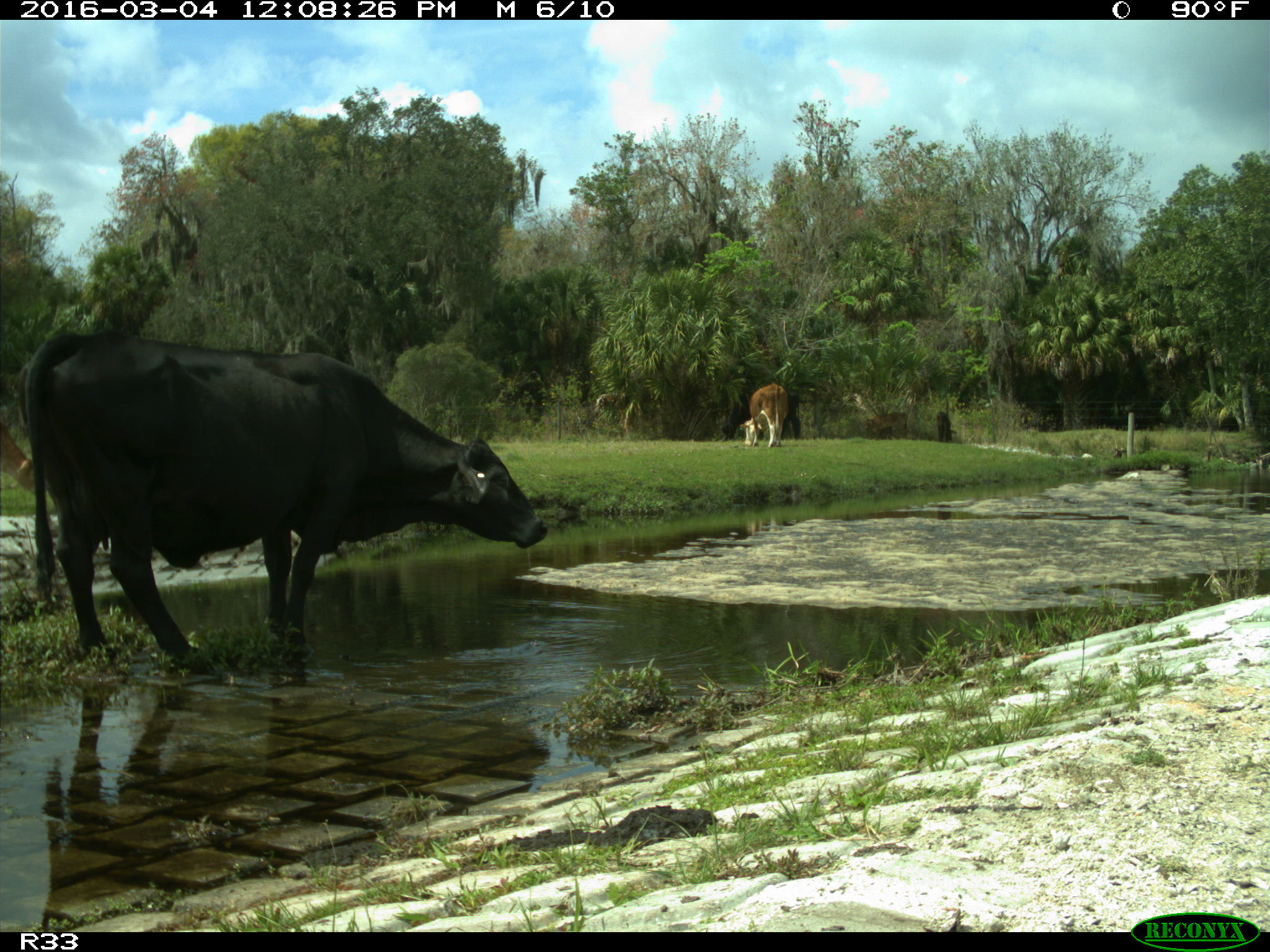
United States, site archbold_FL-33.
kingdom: Animalia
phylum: Chordata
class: Mammalia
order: Artiodactyla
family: Bovidae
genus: Bos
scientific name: Bos taurus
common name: domestic cow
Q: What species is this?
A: Bos taurus (domestic cow).